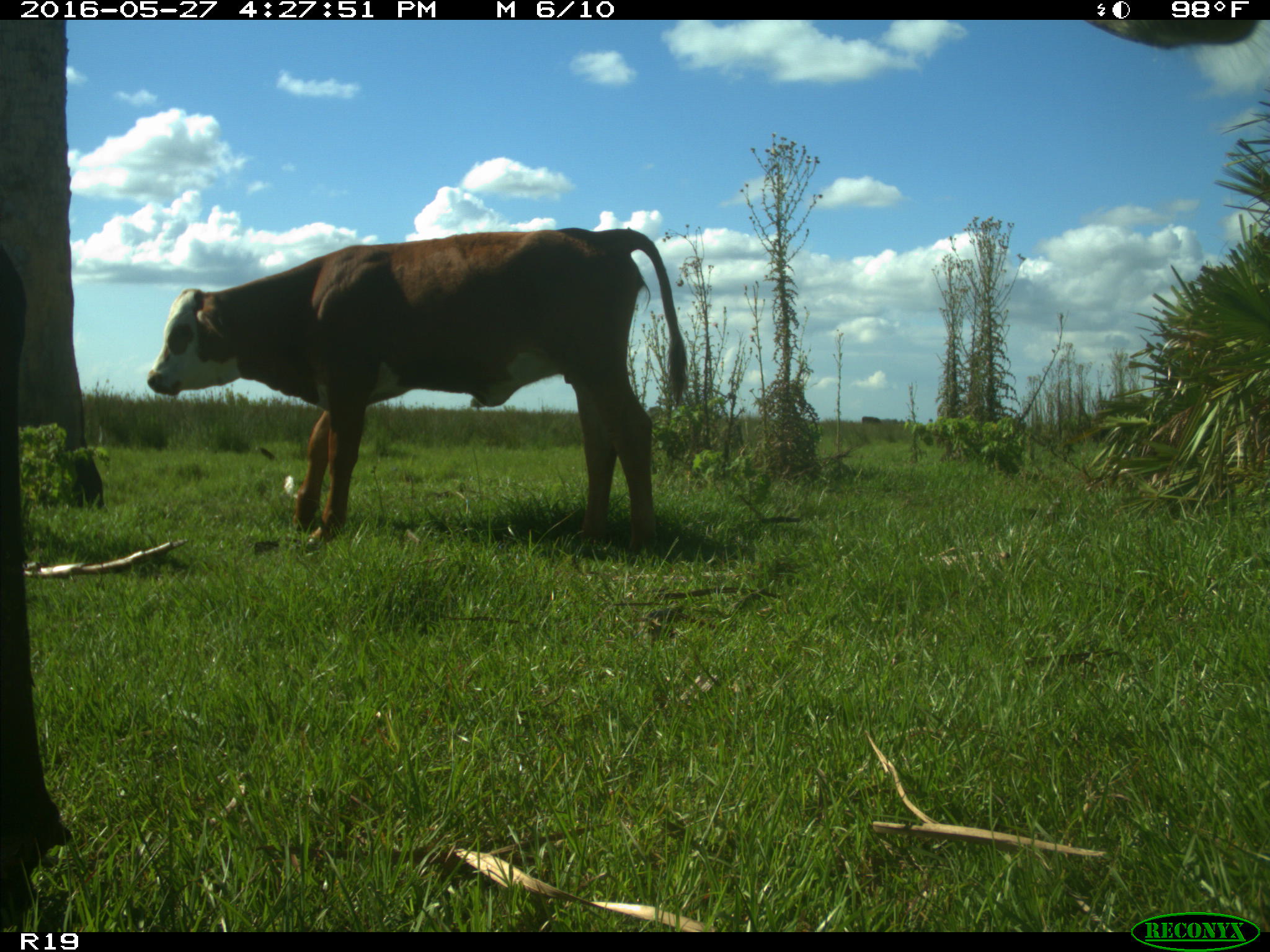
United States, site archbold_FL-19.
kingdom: Animalia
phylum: Chordata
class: Mammalia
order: Artiodactyla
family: Bovidae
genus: Bos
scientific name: Bos taurus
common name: domestic cow